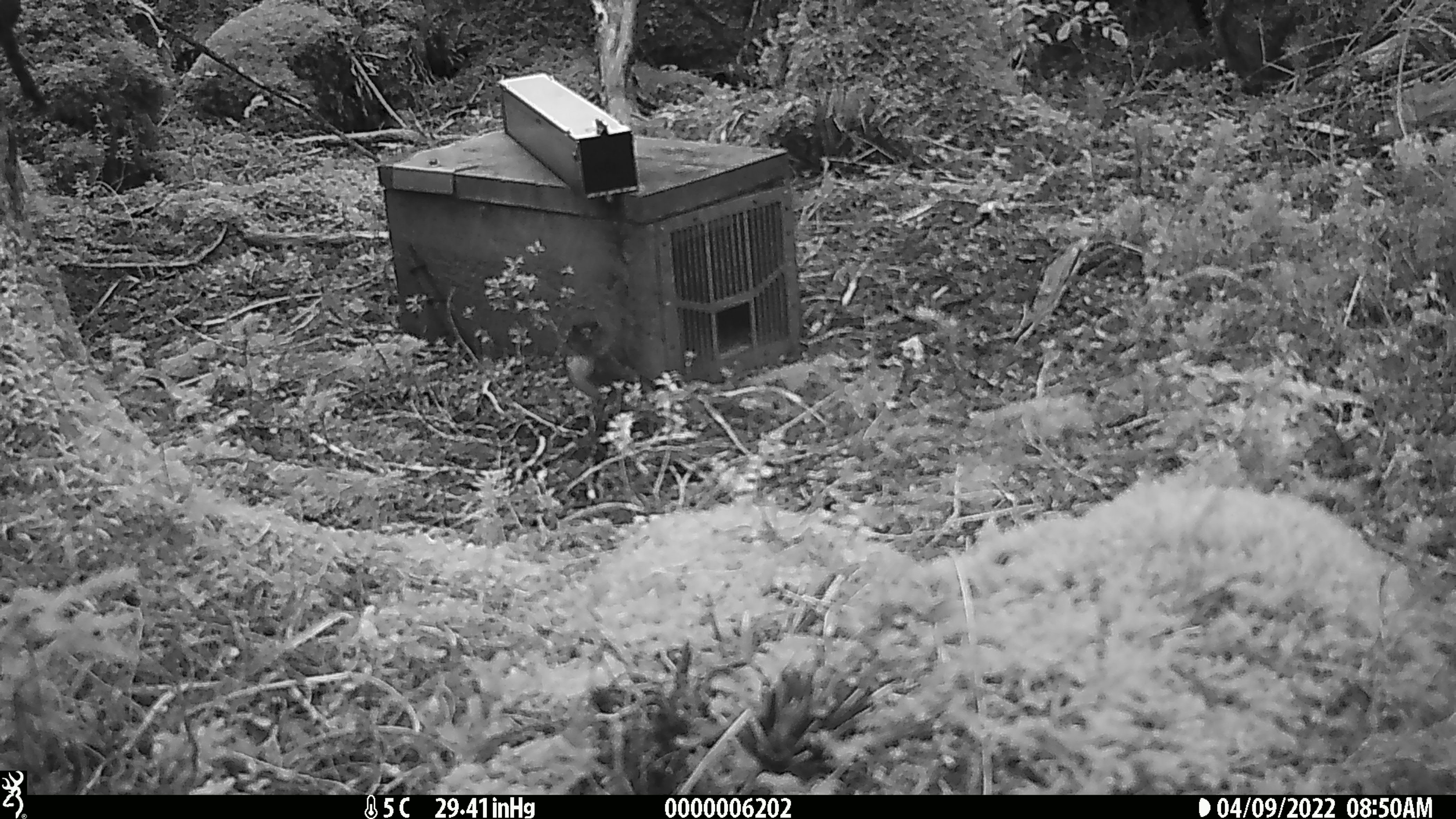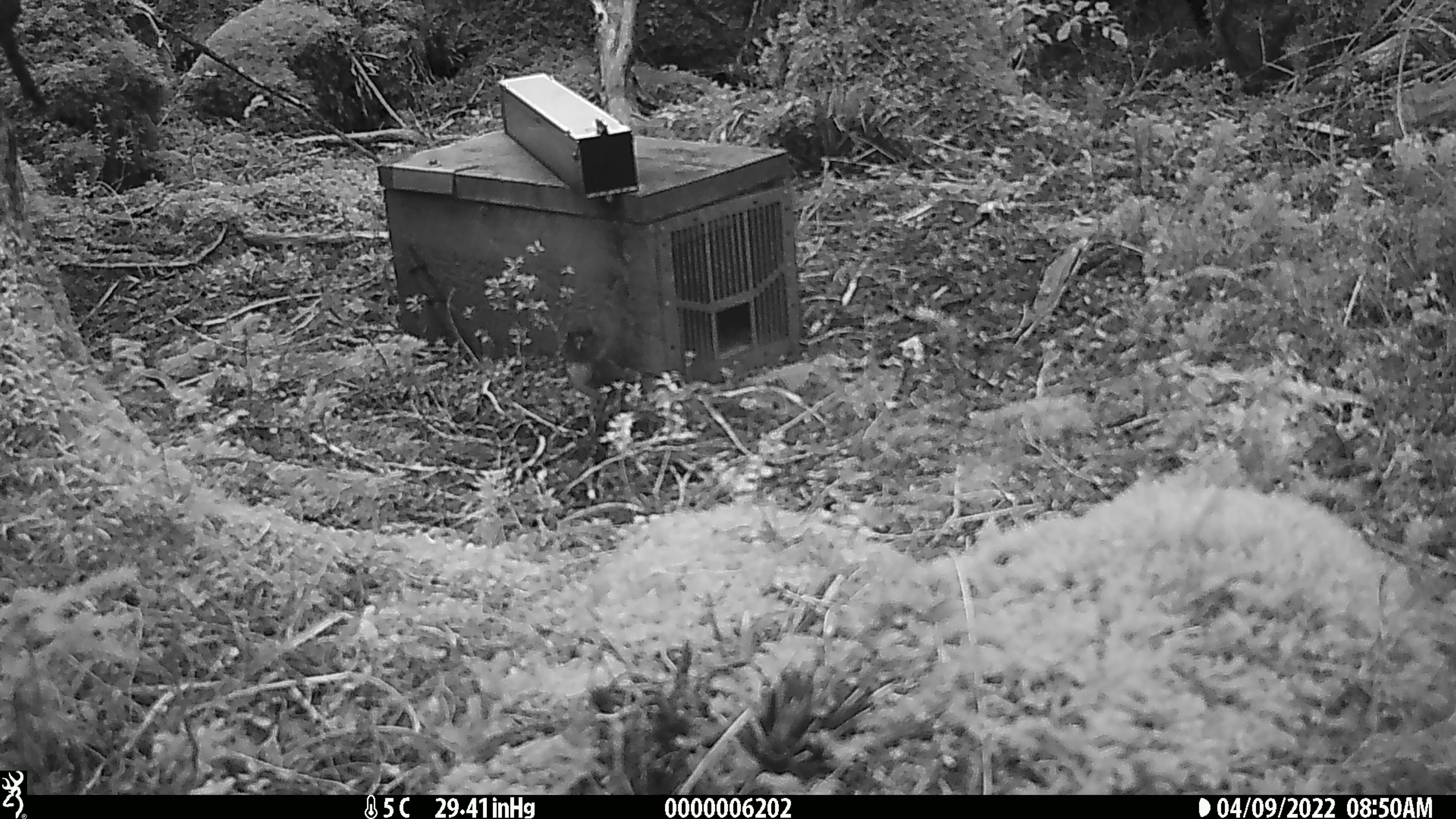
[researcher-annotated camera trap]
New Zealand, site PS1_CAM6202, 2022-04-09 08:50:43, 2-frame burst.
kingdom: Animalia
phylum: Chordata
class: Aves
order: Passeriformes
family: Petroicidae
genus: Petroica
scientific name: Petroica australis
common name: new zealand robin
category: robin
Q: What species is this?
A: Robin (new zealand robin) (Petroica australis).